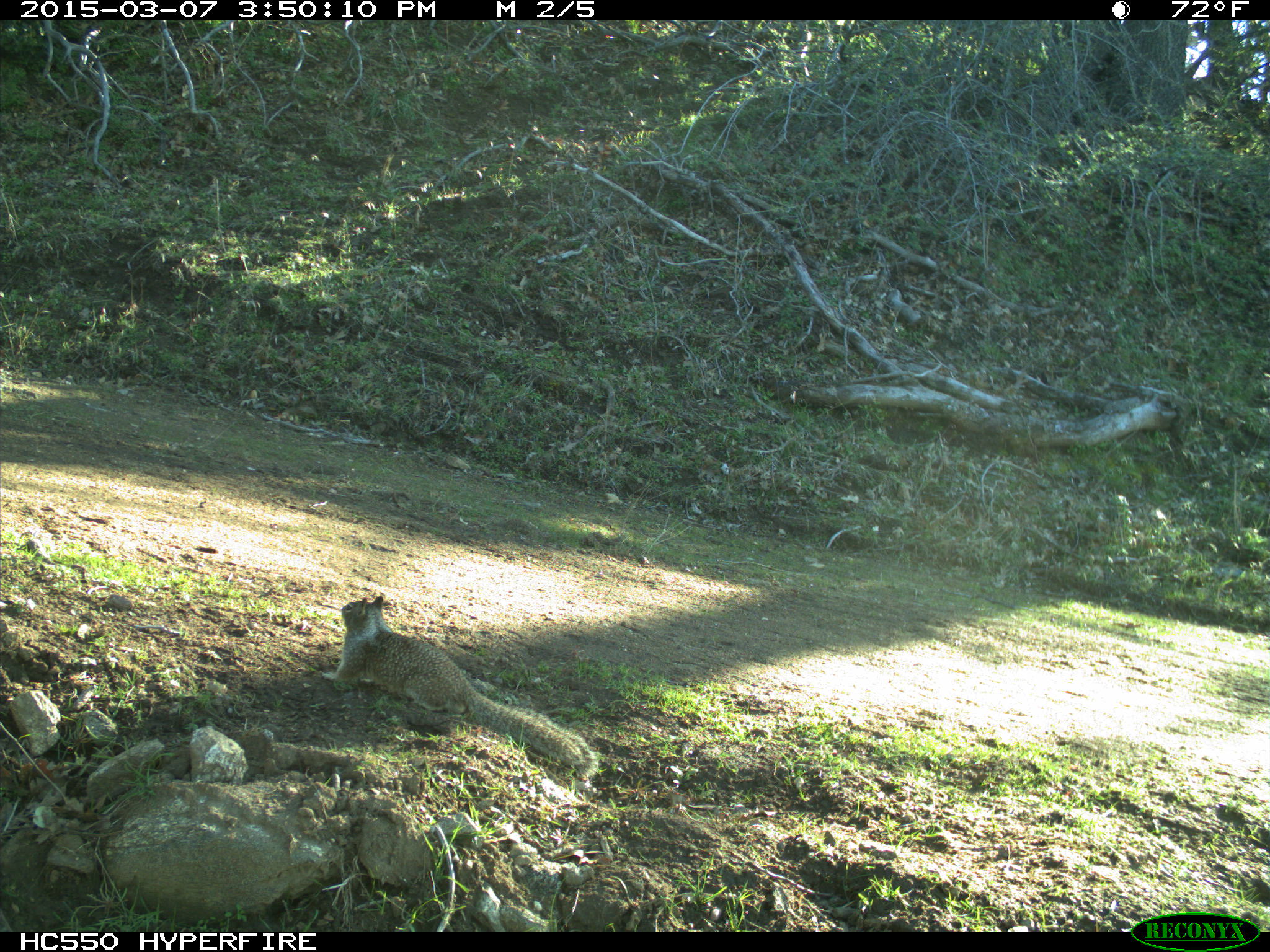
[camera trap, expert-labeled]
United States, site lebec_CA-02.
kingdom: Animalia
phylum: Chordata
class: Mammalia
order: Rodentia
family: Sciuridae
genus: Otospermophilus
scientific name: Otospermophilus beecheyi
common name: california ground squirrel